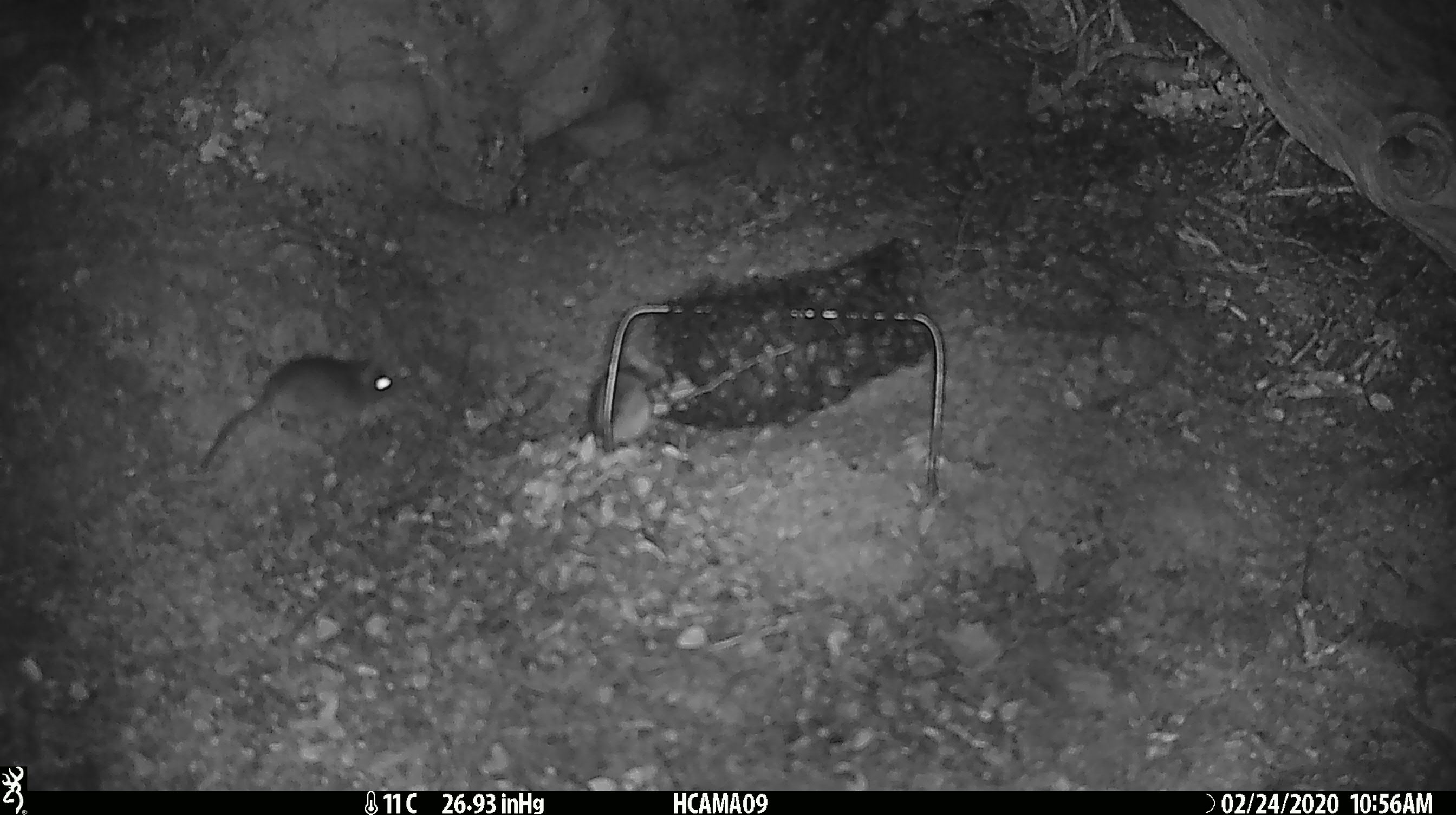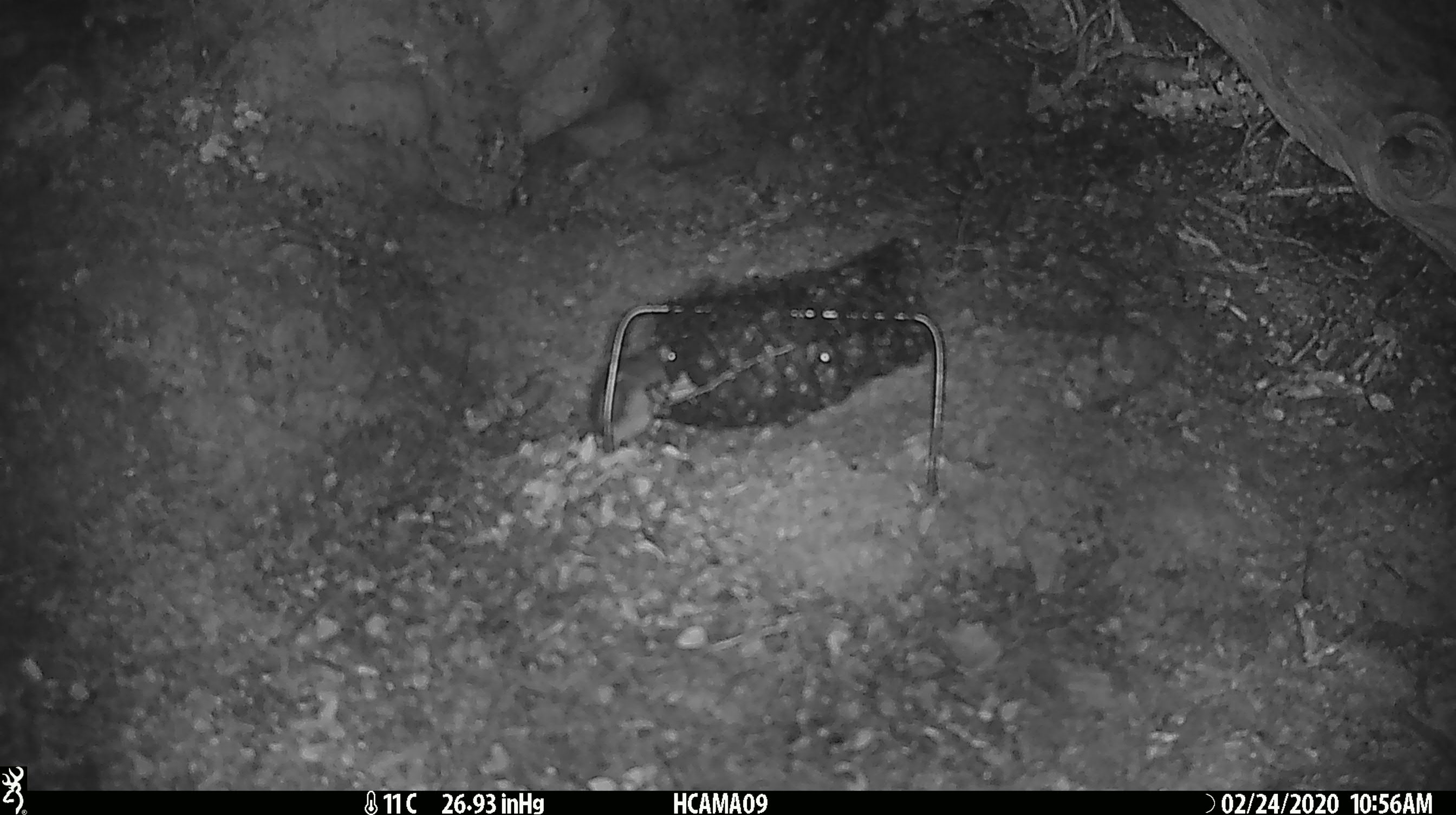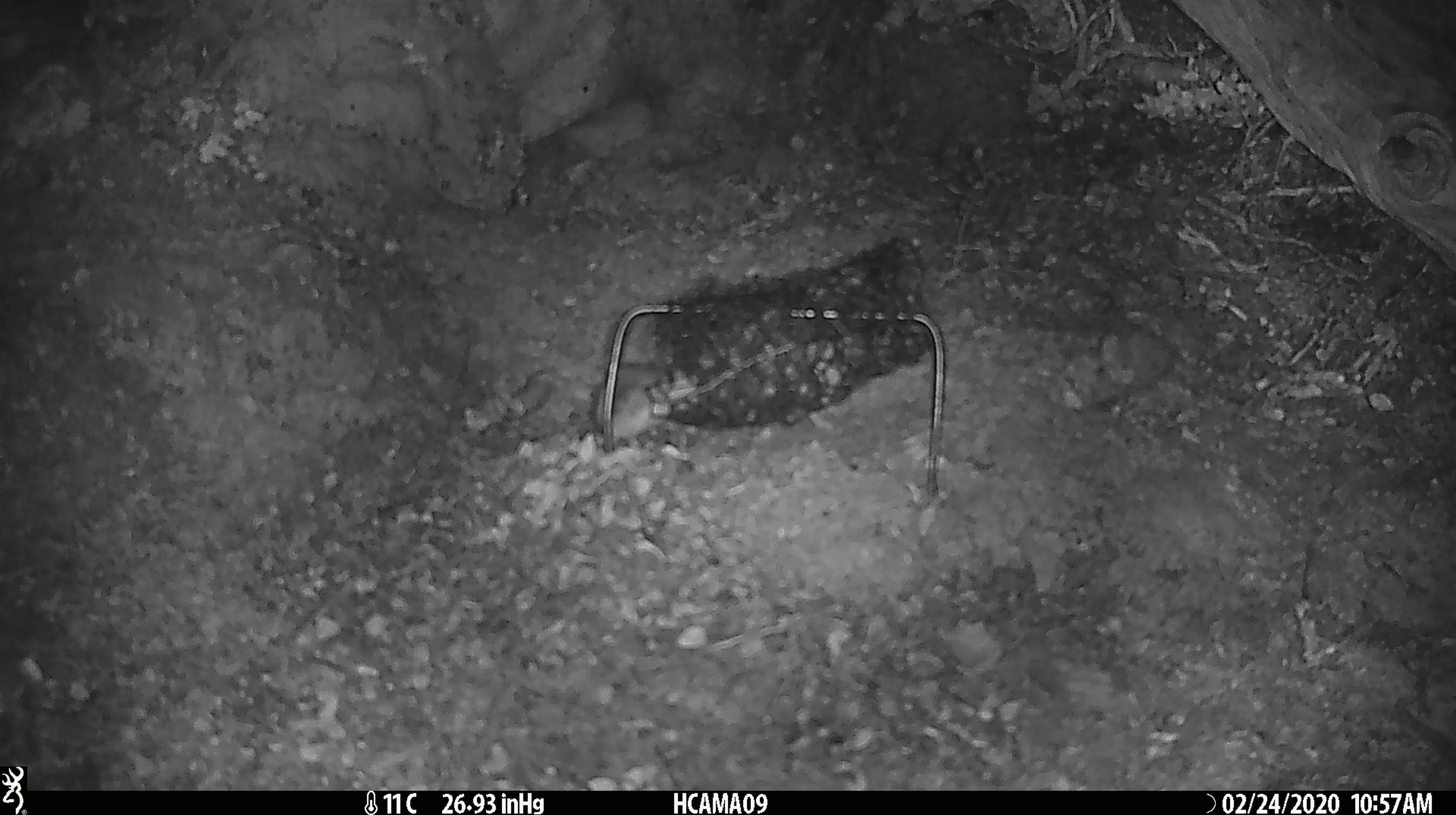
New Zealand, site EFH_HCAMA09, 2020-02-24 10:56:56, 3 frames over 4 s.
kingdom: Animalia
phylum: Chordata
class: Mammalia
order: Rodentia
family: Muridae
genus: Mus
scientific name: Mus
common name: mouse